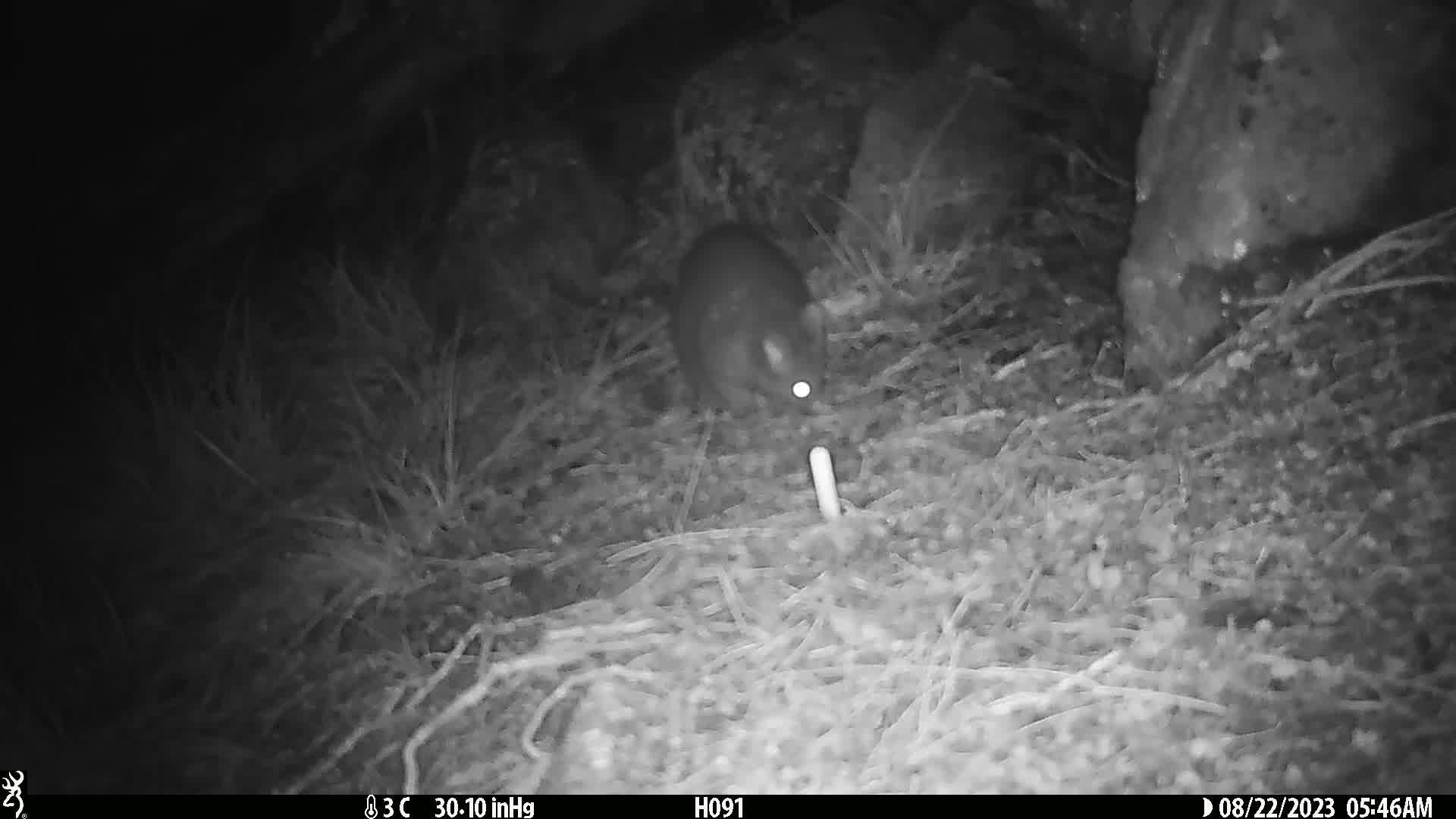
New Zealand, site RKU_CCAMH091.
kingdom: Animalia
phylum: Chordata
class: Mammalia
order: Diprotodontia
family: Phalangeridae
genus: Trichosurus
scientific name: Trichosurus vulpecula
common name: common brushtail possum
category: possum